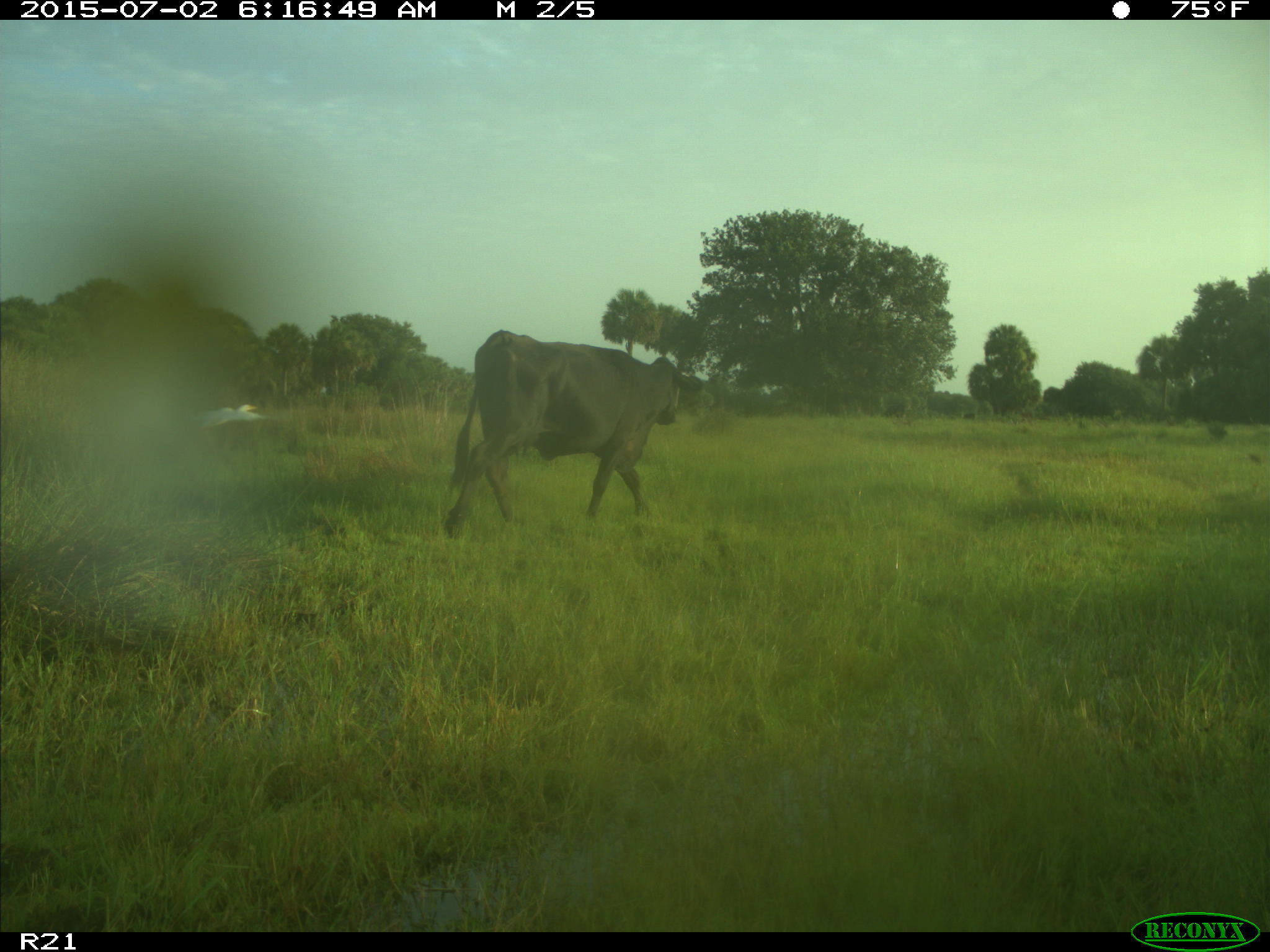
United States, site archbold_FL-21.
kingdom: Animalia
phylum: Chordata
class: Mammalia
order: Artiodactyla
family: Bovidae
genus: Bos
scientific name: Bos taurus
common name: domestic cow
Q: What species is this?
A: Bos taurus (domestic cow).